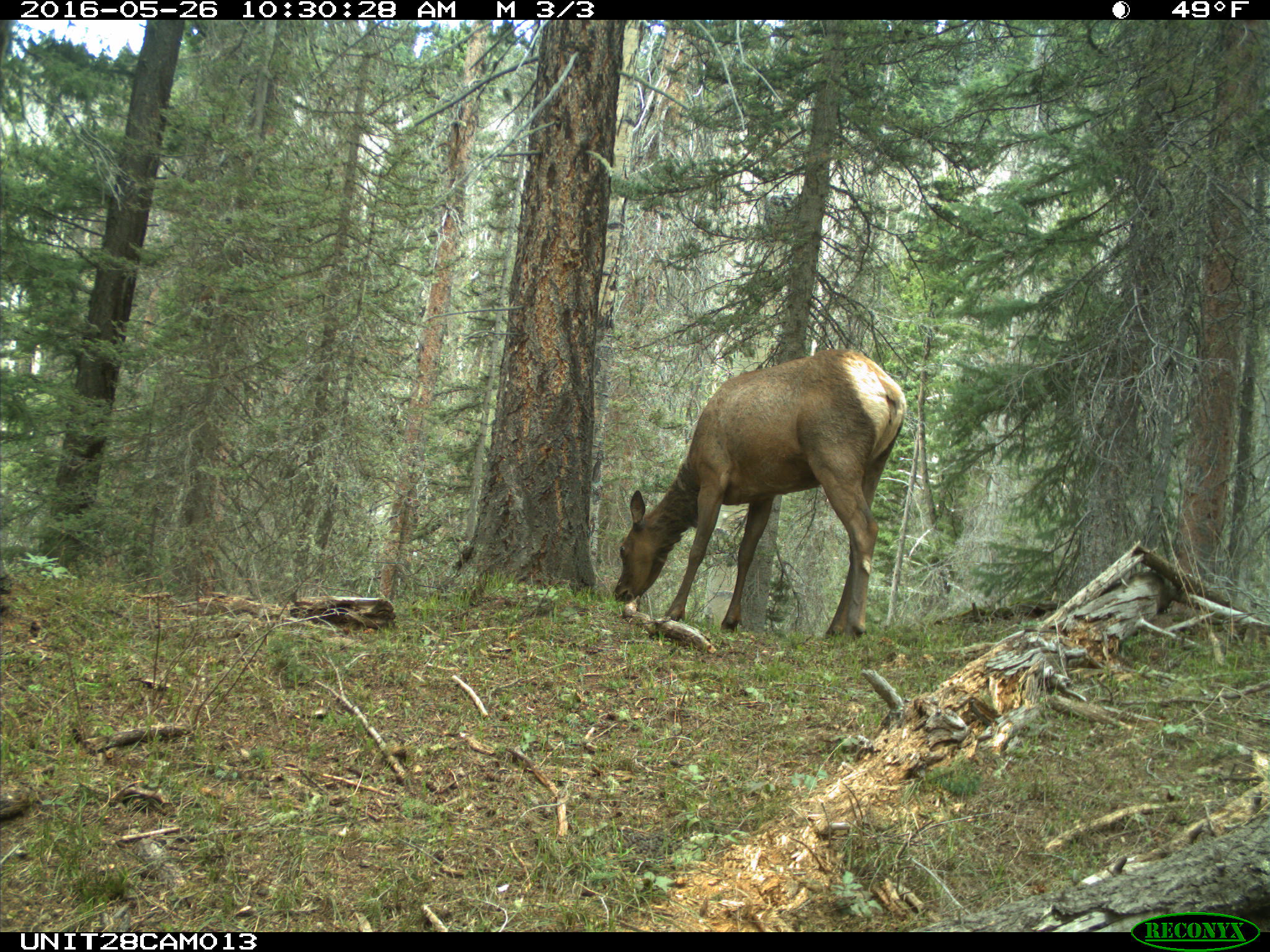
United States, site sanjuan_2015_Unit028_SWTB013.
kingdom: Animalia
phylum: Chordata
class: Mammalia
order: Artiodactyla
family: Cervidae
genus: Cervus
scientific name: Cervus elaphus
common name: red deer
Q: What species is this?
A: Cervus elaphus (red deer).